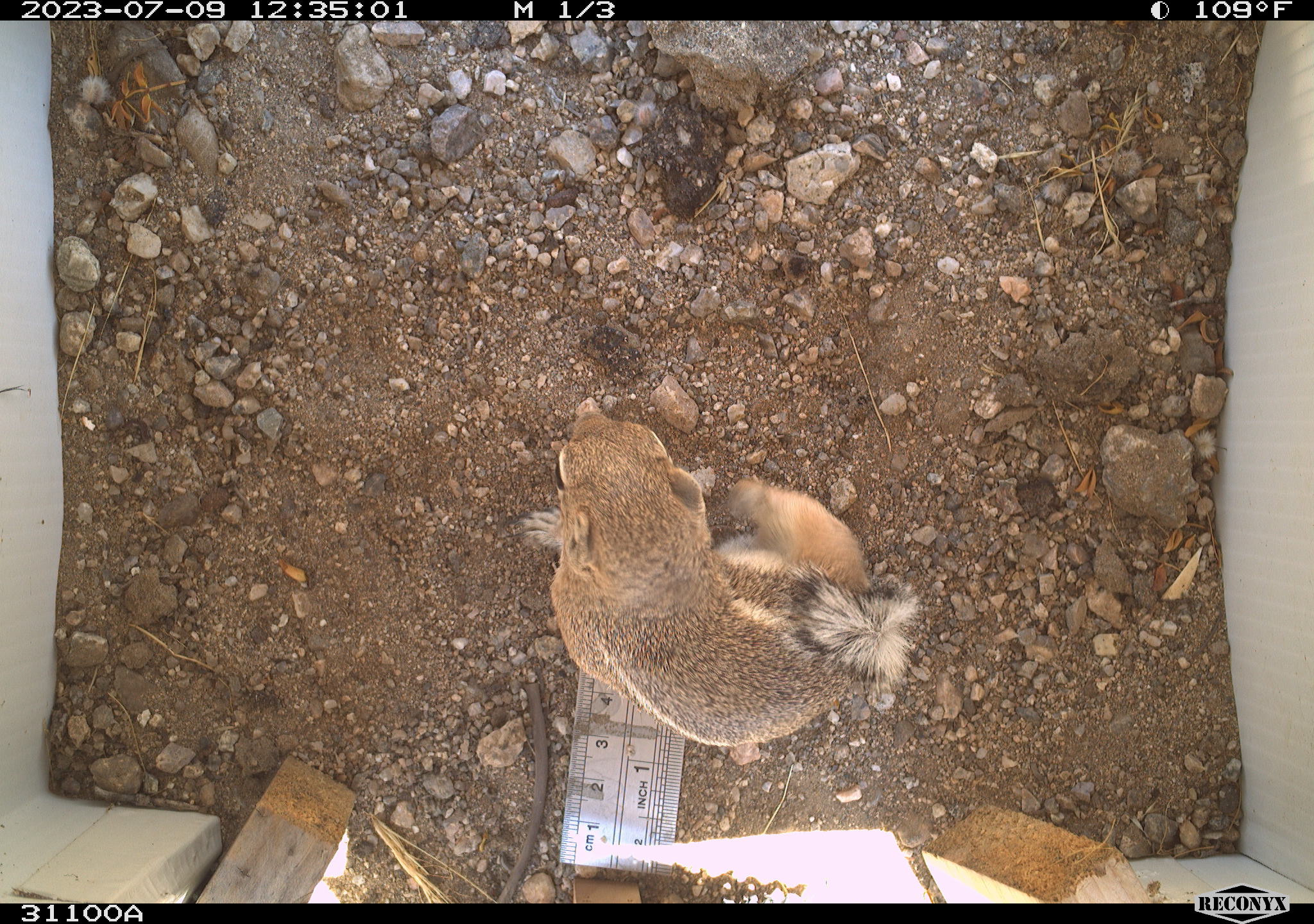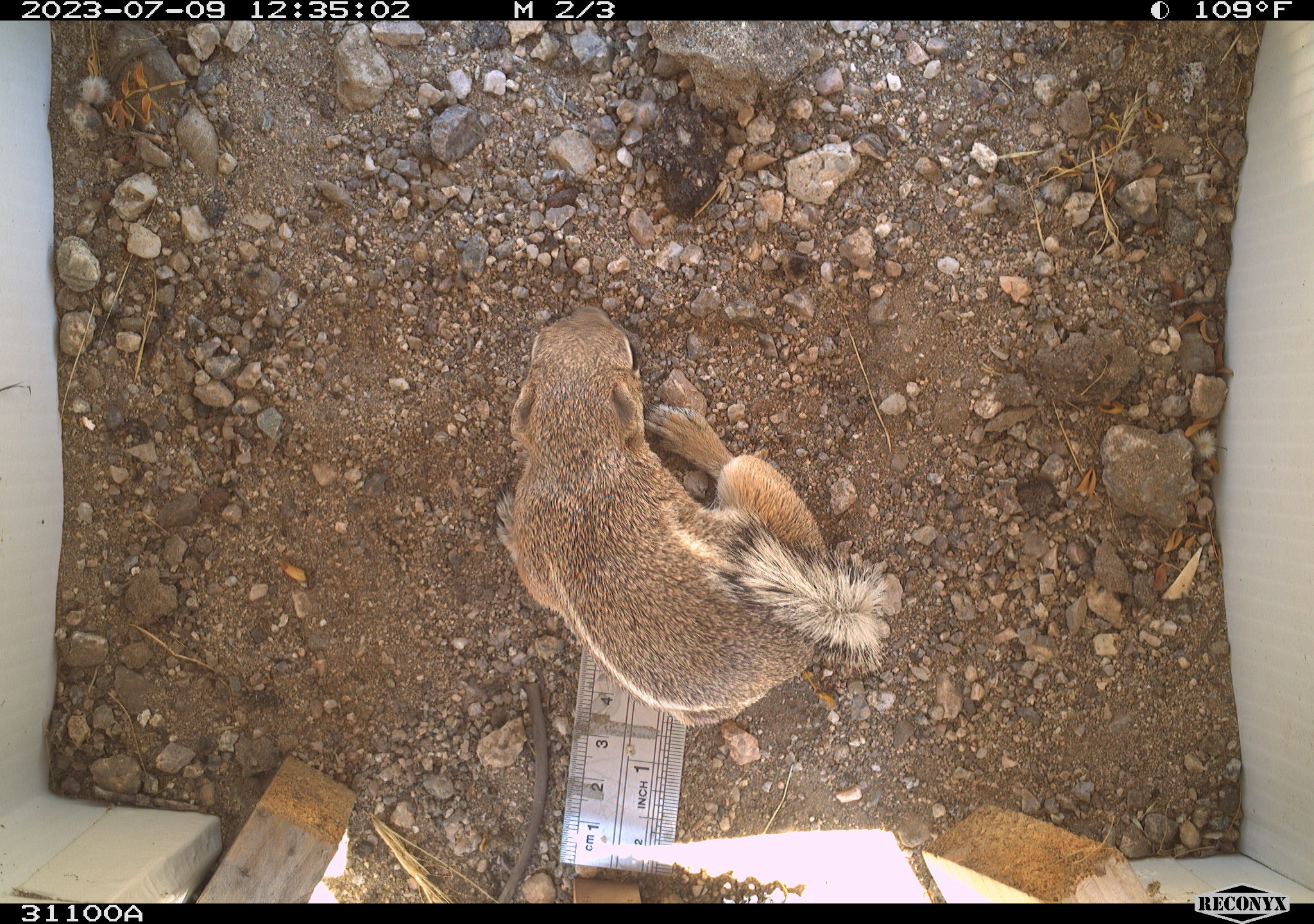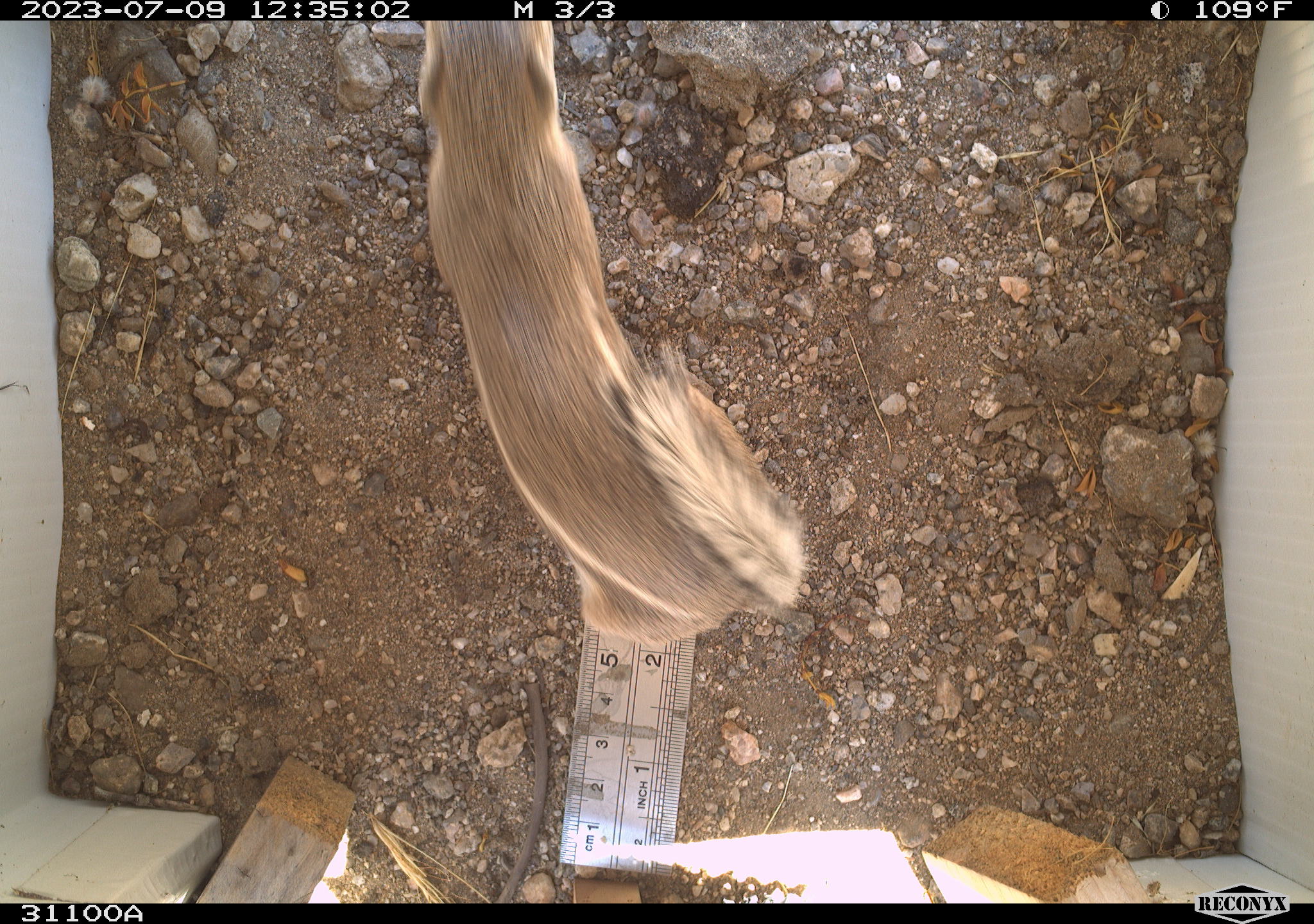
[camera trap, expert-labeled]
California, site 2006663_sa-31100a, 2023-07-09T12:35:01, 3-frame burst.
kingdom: Animalia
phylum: Chordata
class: Mammalia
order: Rodentia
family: Sciuridae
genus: Ammospermophilus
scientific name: Ammospermophilus leucurus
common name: white-tailed antelope squirrel